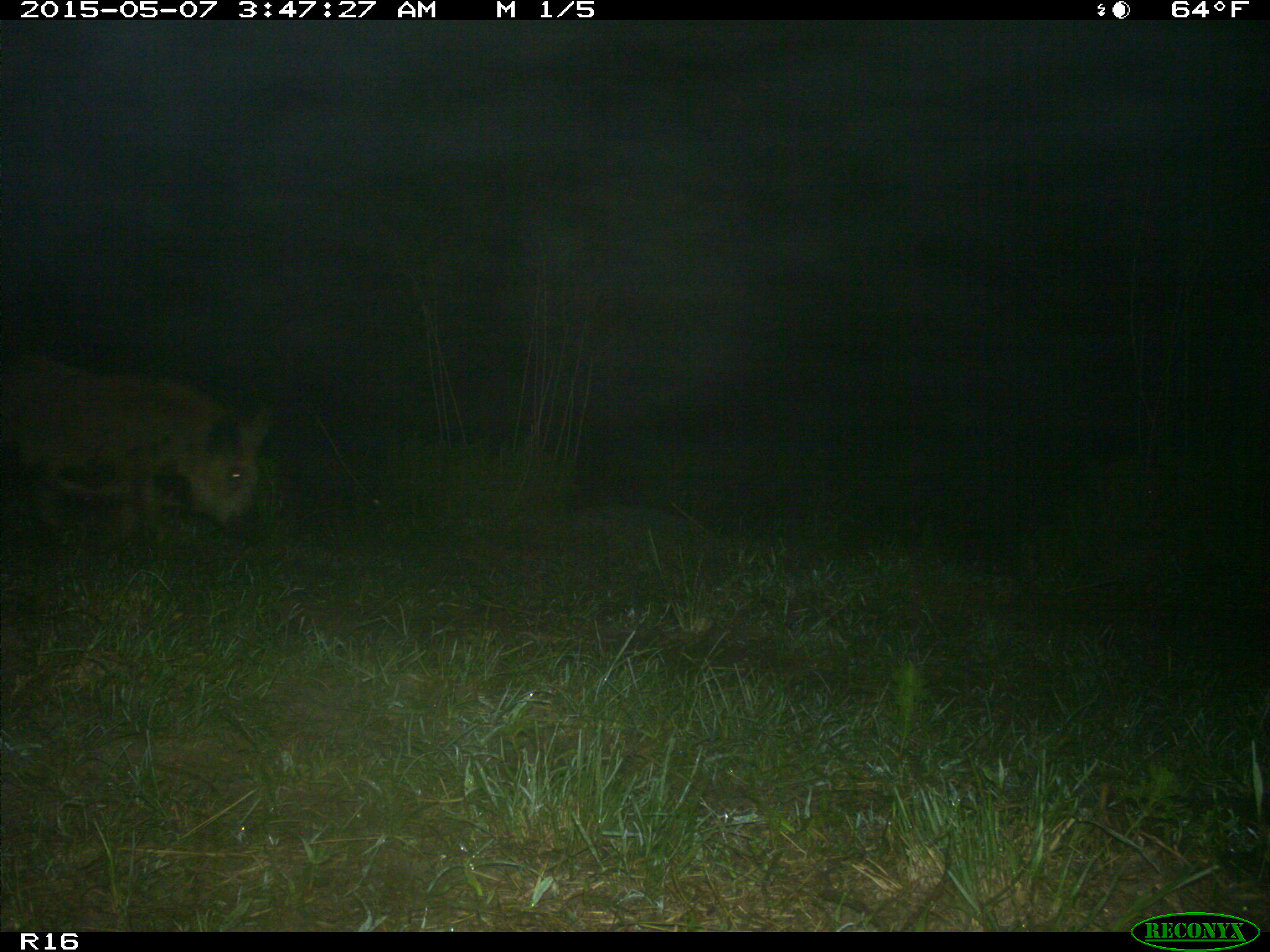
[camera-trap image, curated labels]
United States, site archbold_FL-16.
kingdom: Animalia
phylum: Chordata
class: Mammalia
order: Artiodactyla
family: Suidae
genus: Sus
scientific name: Sus scrofa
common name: wild boar